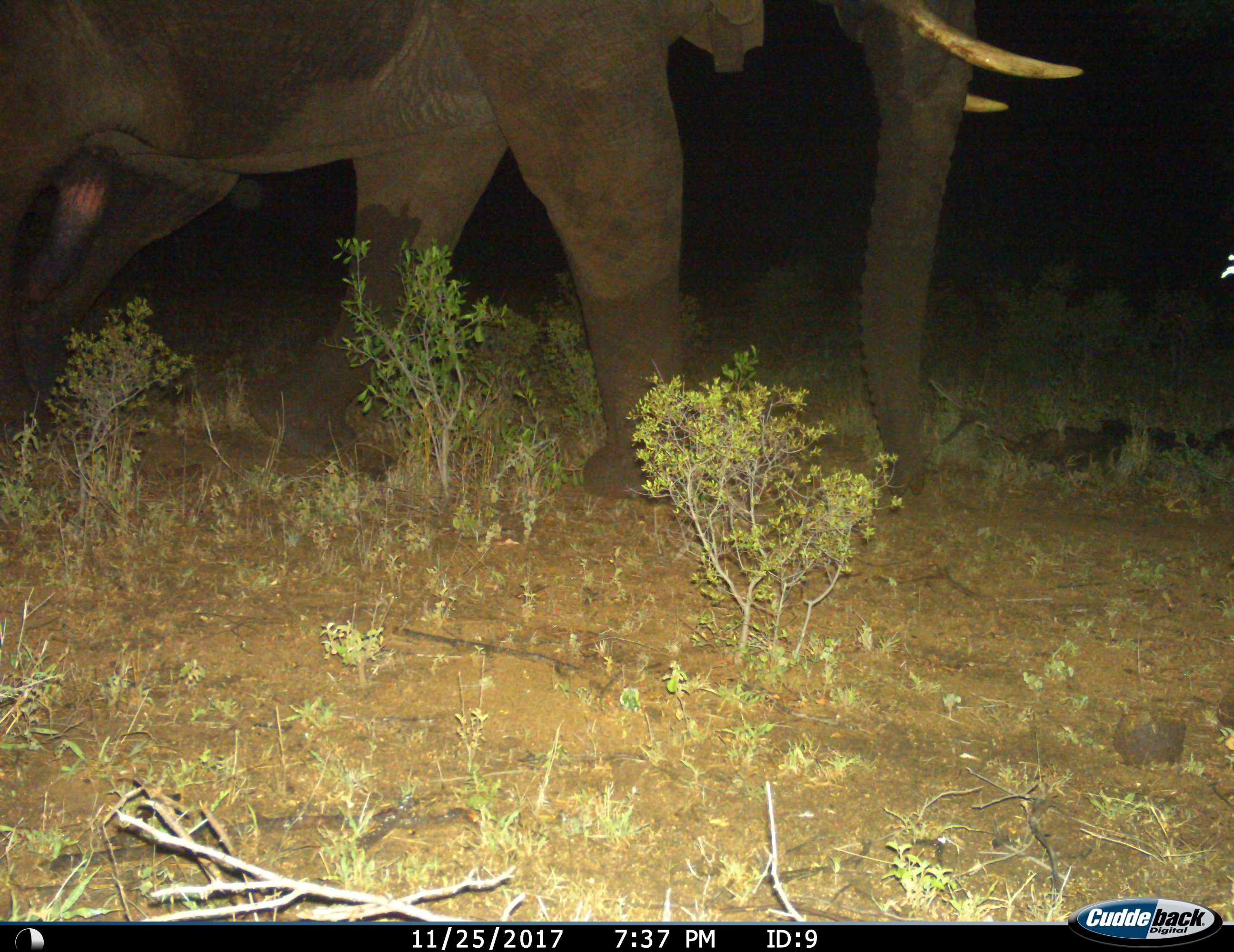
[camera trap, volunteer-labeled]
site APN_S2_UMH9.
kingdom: Animalia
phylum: Chordata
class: Mammalia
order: Proboscidea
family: Elephantidae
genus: Loxodonta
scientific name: Loxodonta africana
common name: african bush elephant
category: elephant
Elephant (african bush elephant) (Loxodonta africana), count 1. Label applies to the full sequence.